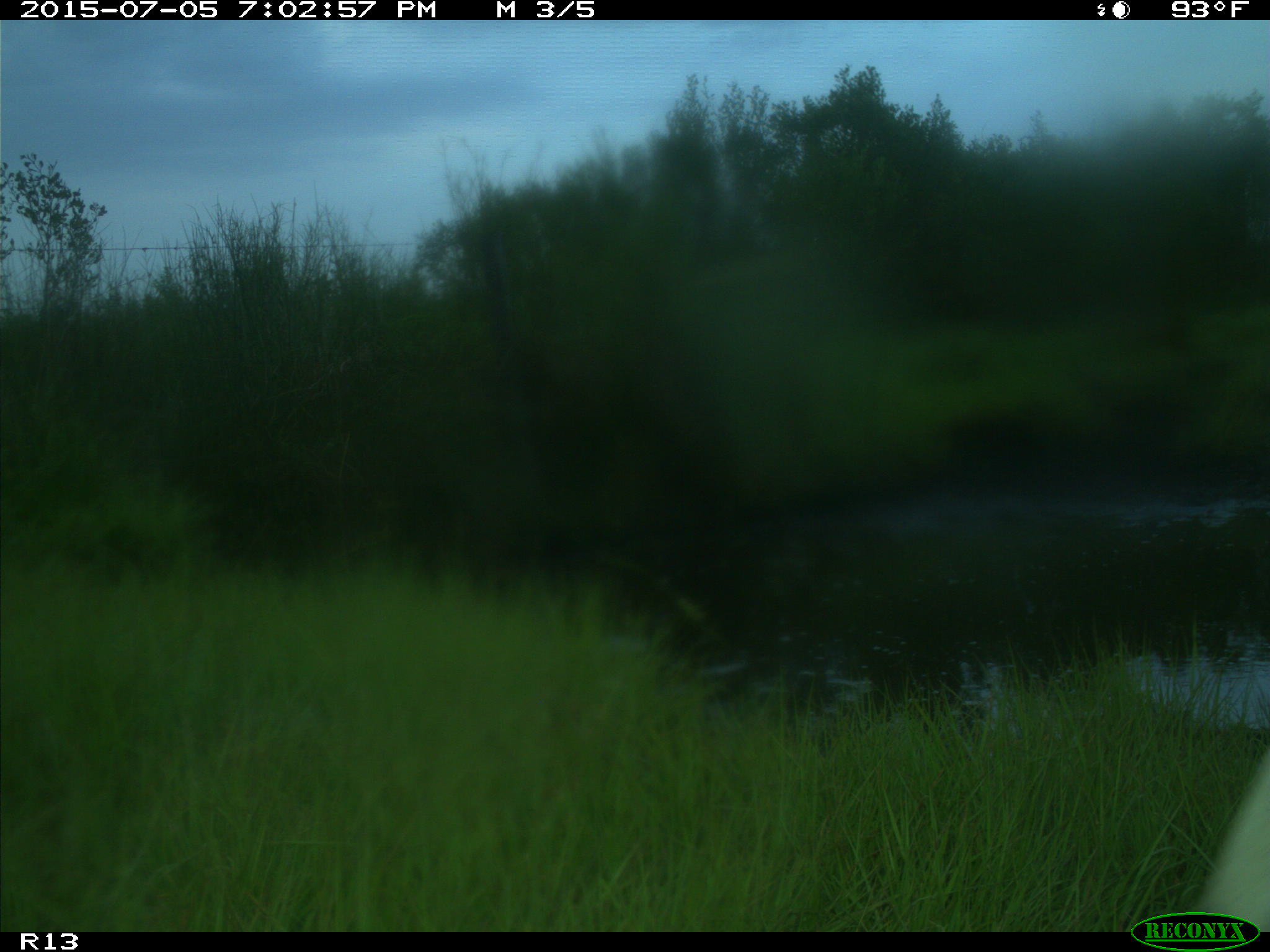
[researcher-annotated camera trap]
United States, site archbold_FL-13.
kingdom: Animalia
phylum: Chordata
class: Mammalia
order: Artiodactyla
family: Bovidae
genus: Bos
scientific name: Bos taurus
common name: domestic cow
Bos taurus (domestic cow).